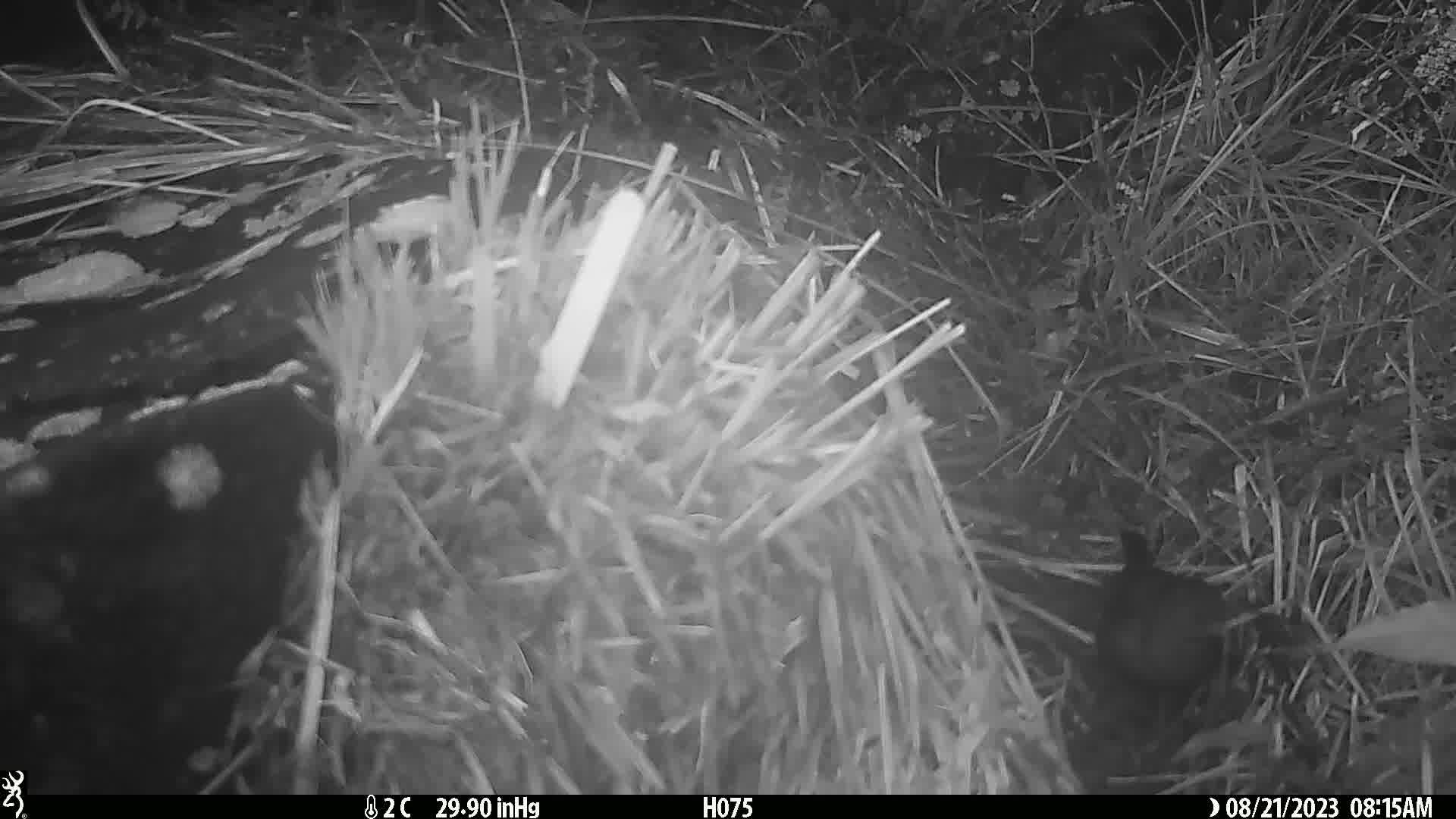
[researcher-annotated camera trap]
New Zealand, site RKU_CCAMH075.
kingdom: Animalia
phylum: Chordata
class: Aves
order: Passeriformes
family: Turdidae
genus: Turdus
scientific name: Turdus merula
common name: eurasian blackbird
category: blackbird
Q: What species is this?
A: Blackbird (eurasian blackbird) (Turdus merula).